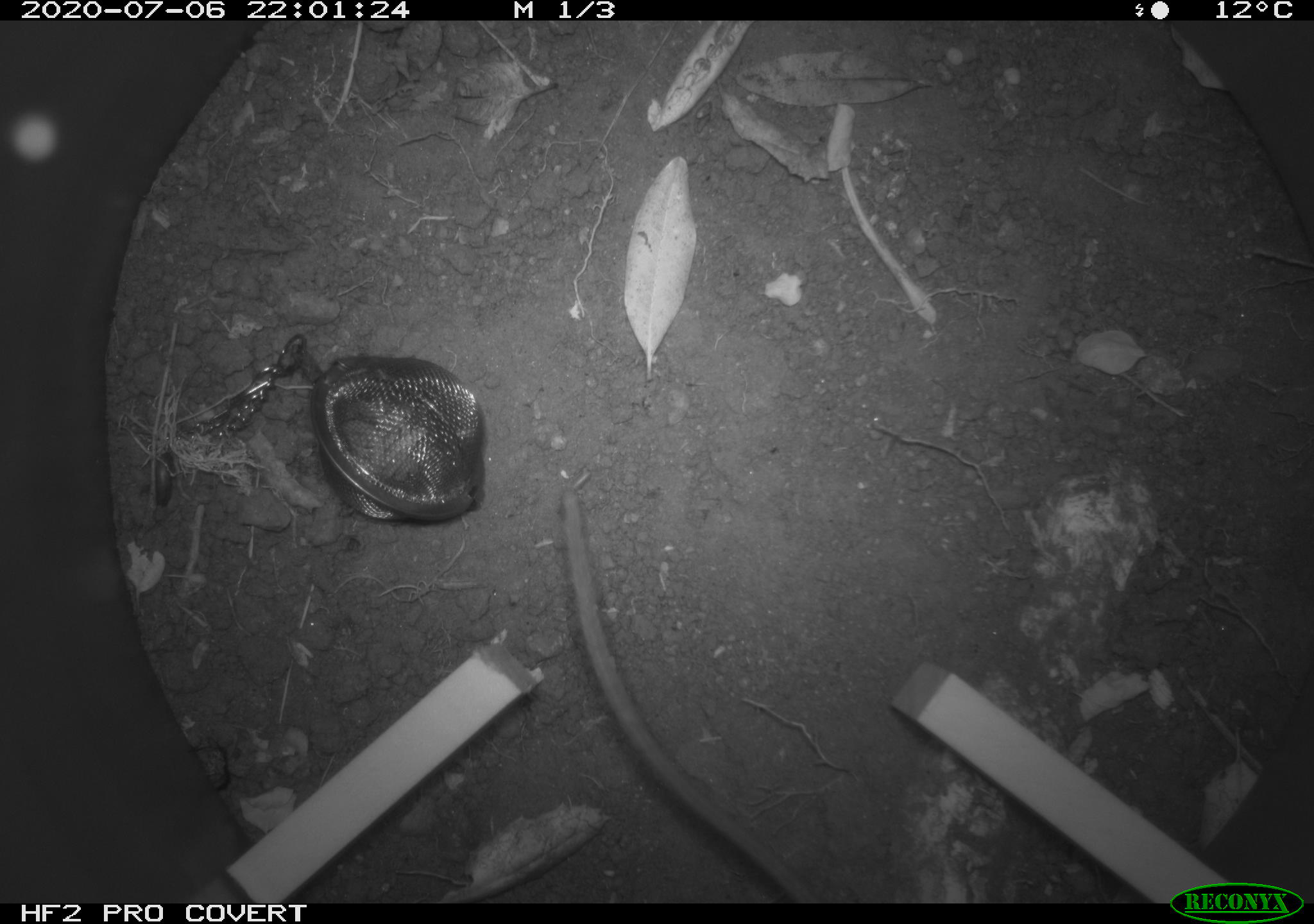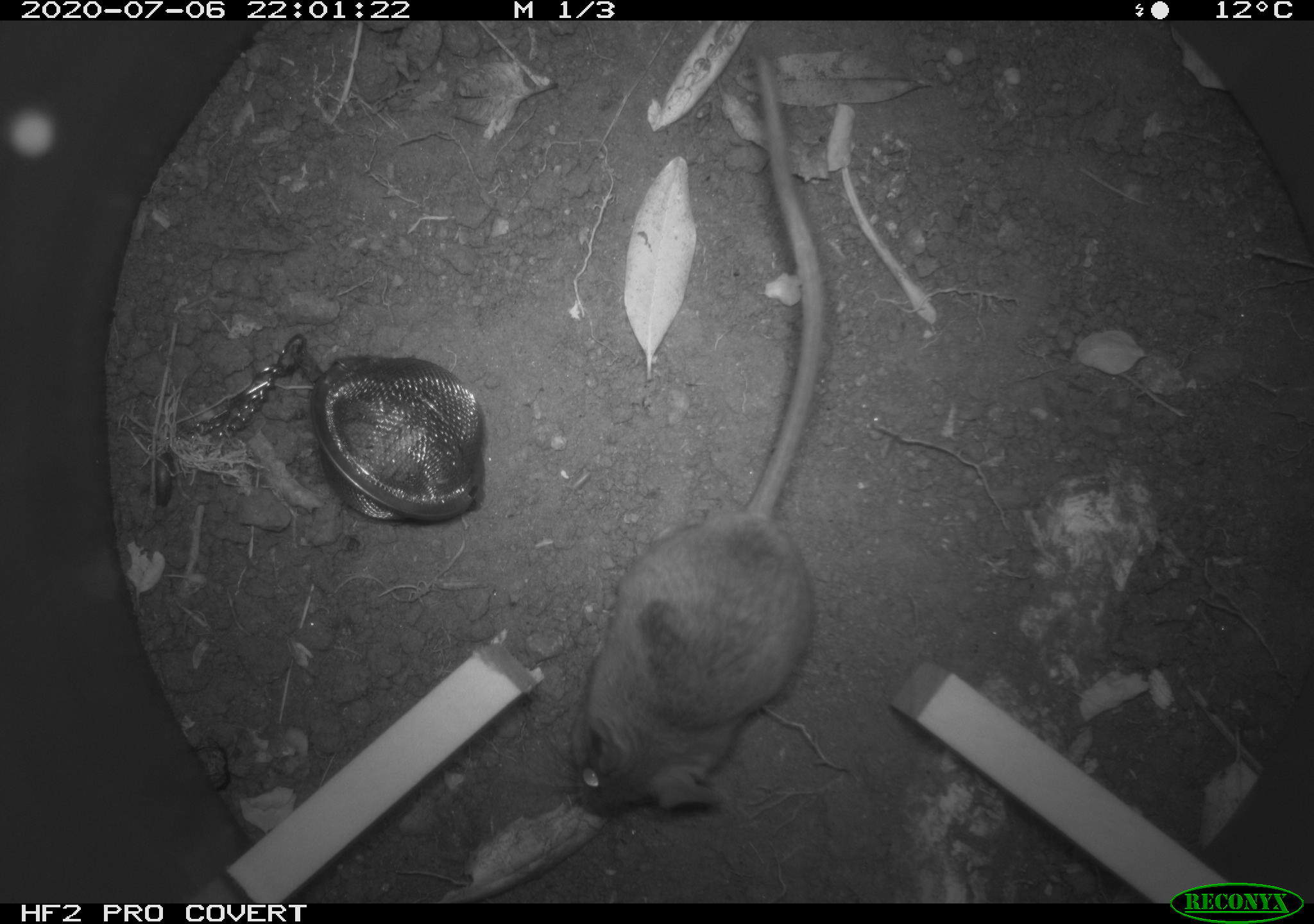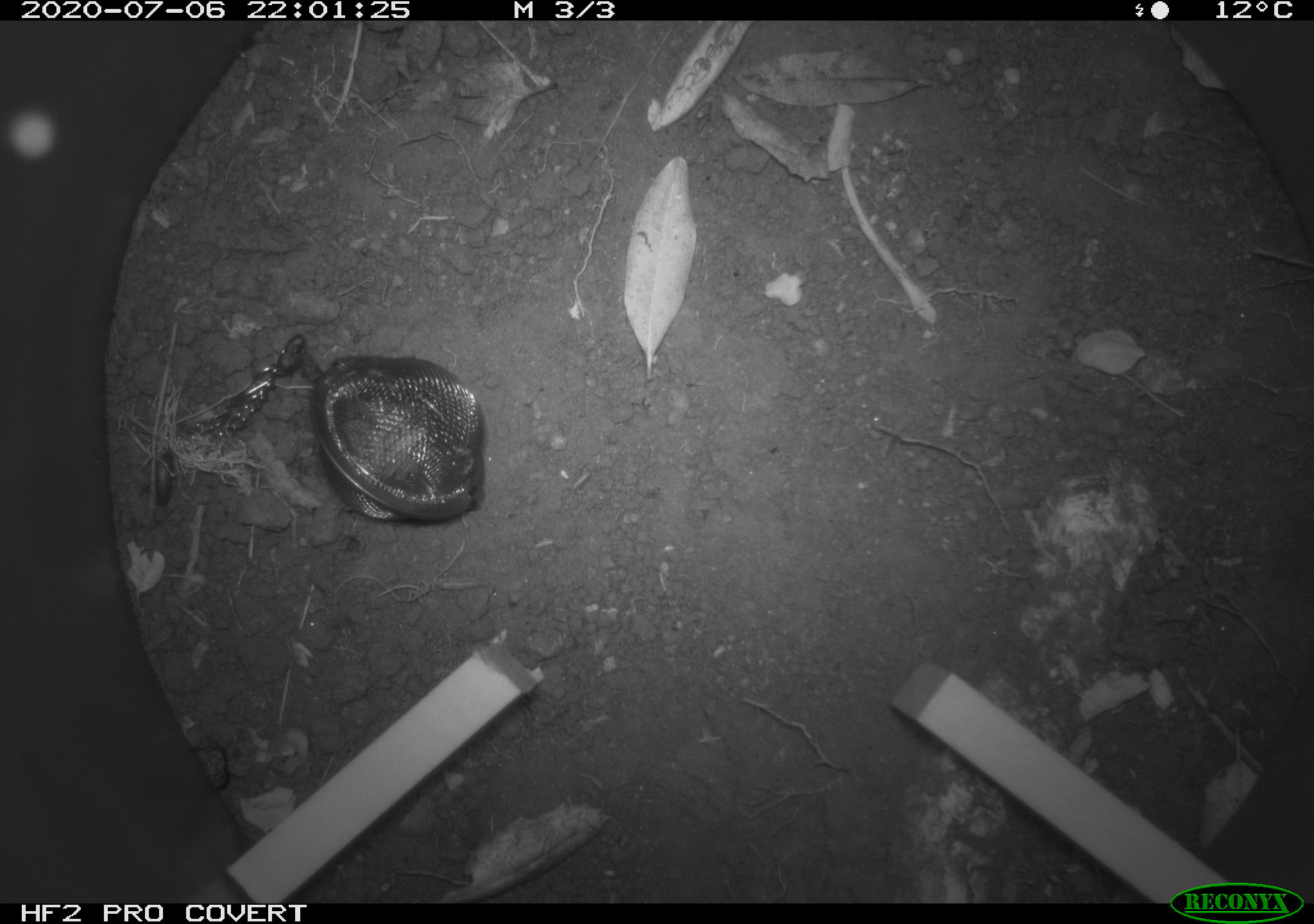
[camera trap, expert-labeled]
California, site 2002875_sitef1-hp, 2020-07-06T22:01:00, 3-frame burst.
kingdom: Animalia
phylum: Chordata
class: Mammalia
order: Rodentia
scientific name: Rodentia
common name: rodent